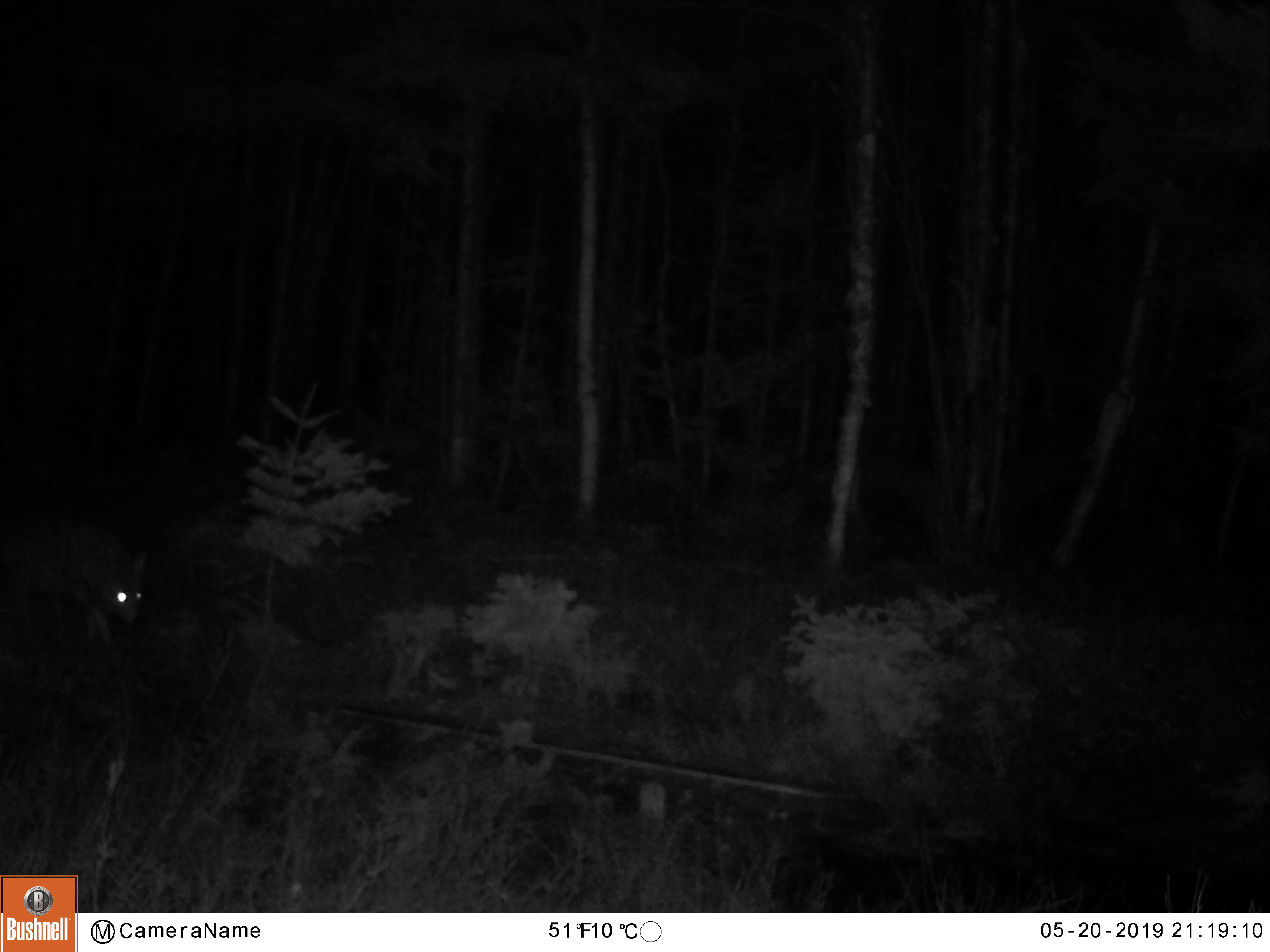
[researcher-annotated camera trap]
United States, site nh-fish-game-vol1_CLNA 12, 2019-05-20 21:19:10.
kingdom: Animalia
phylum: Chordata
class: Mammalia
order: Carnivora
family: Canidae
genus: Canis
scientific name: Canis latrans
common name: coyote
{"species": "coyote (Canis latrans)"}